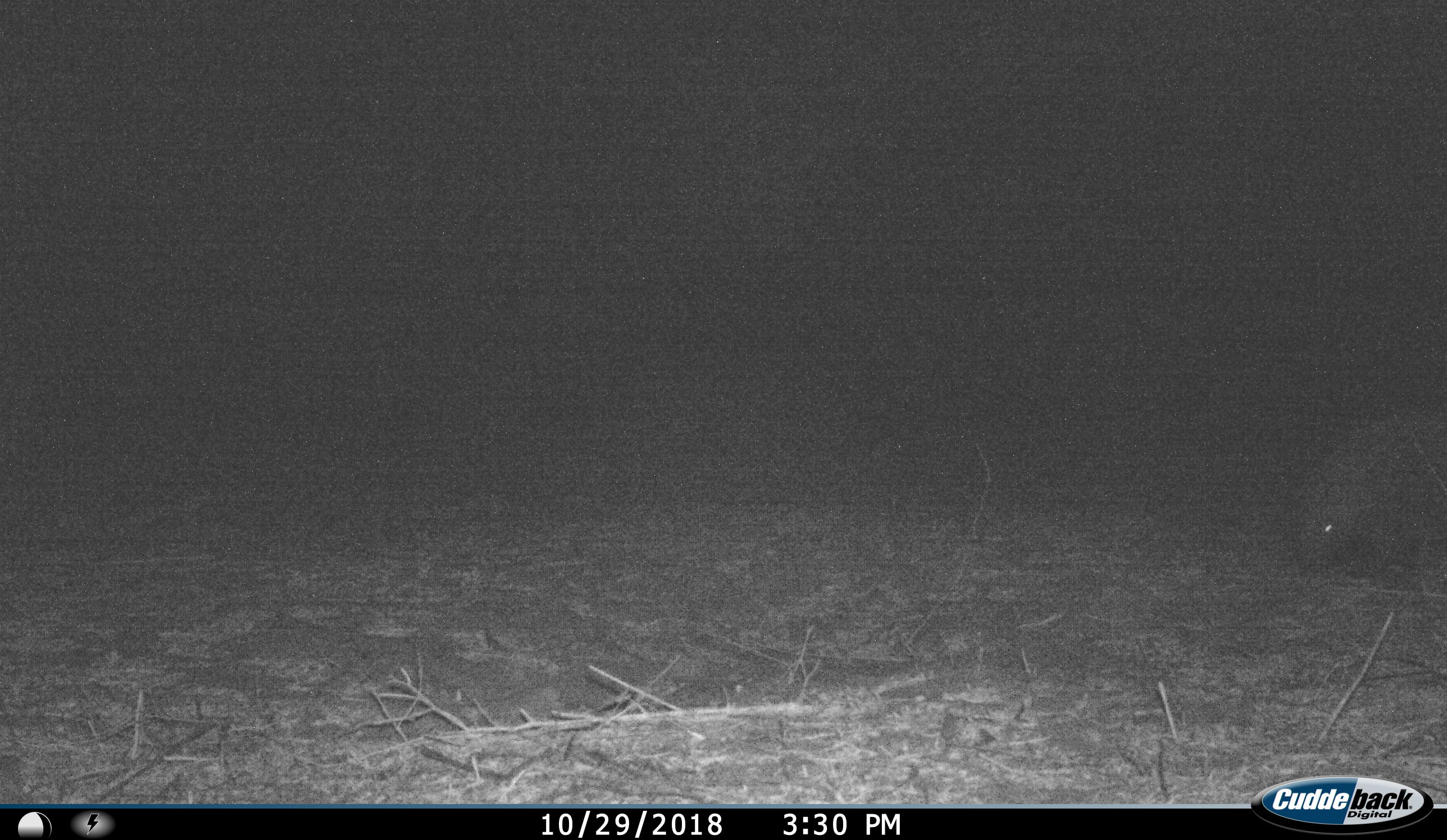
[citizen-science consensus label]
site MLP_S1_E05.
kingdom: Animalia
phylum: Chordata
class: Mammalia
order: Rodentia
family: Hystricidae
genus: Hystrix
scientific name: Hystrix cristata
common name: crested porcupine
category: porcupine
Porcupine (crested porcupine) (Hystrix cristata), count 1. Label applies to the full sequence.